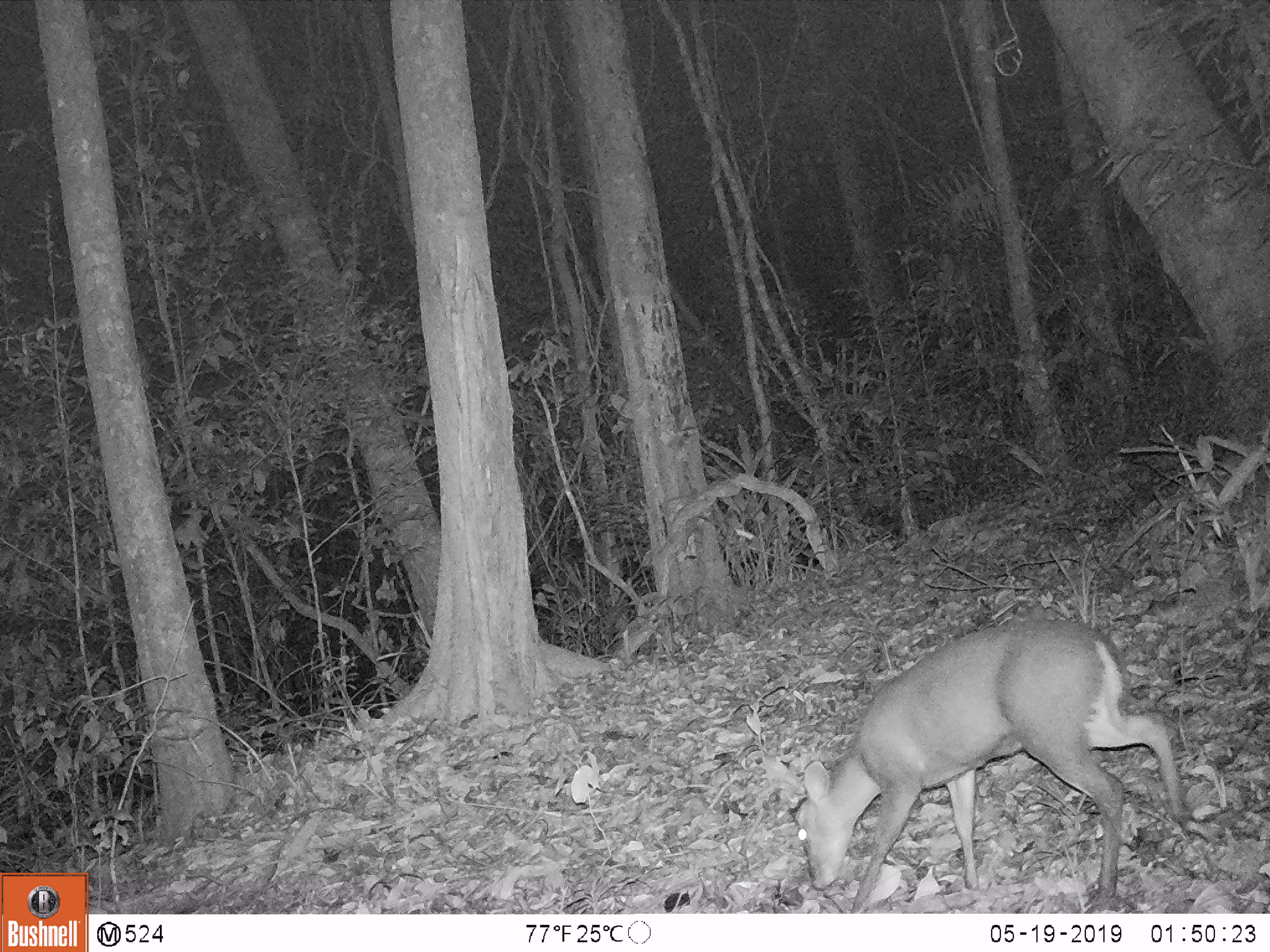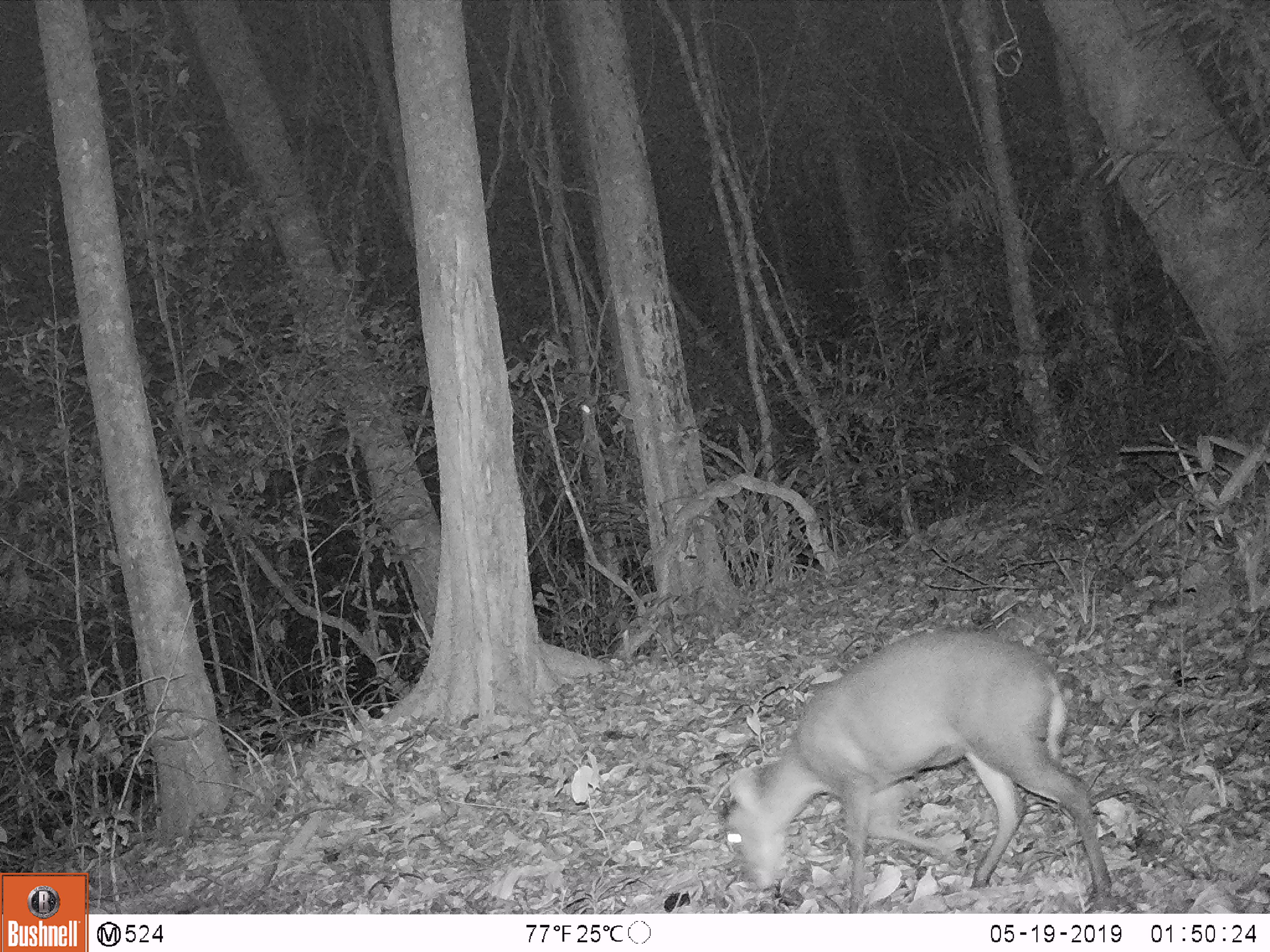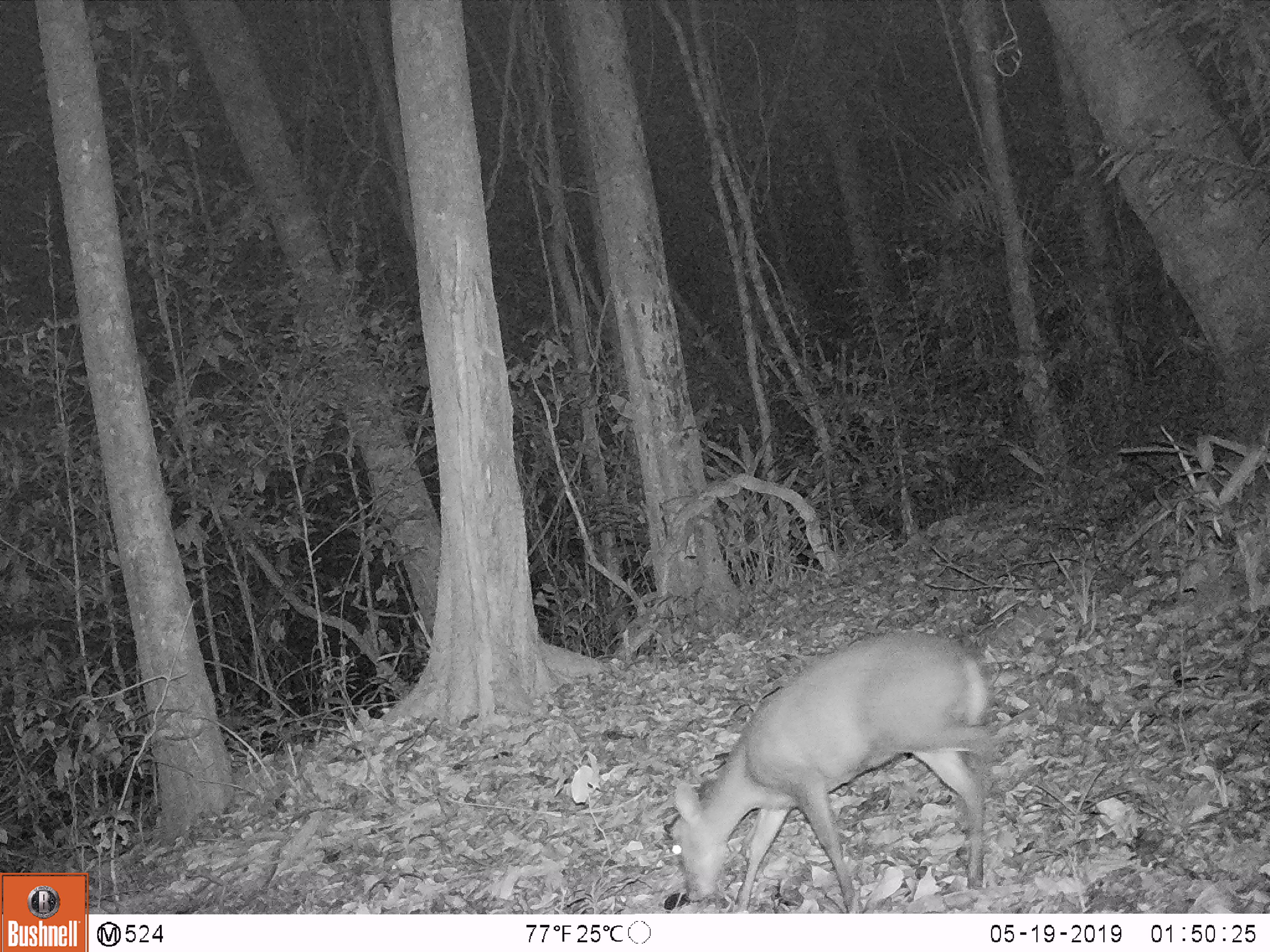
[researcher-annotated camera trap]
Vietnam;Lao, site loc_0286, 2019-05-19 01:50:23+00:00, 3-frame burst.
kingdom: Animalia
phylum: Chordata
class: Mammalia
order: Artiodactyla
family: Cervidae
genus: Muntiacus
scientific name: Muntiacus rooseveltorum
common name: roosevelt's muntjac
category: roosevelts muntjac group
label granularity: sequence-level